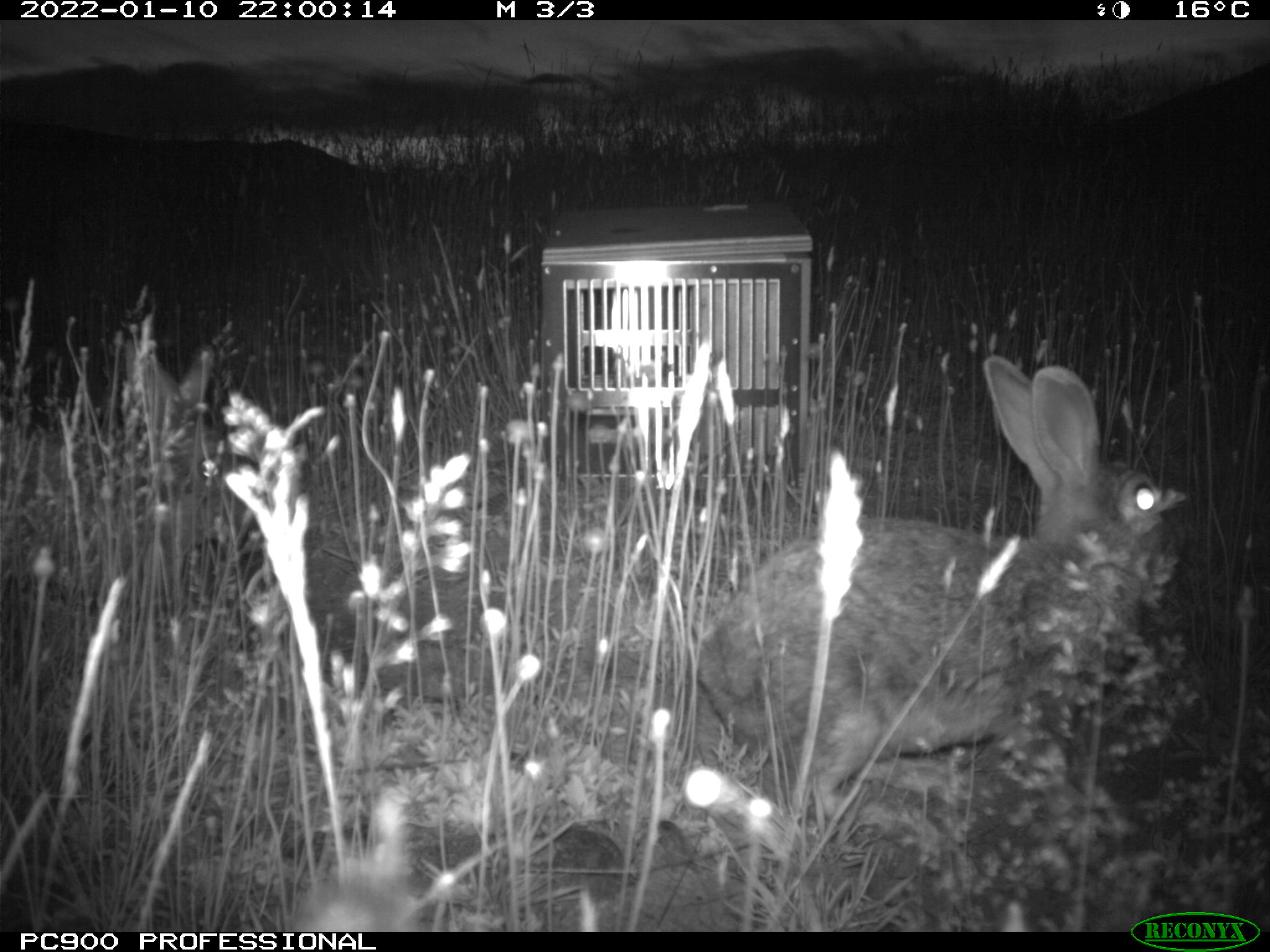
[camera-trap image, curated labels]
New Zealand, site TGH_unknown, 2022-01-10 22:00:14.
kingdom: Animalia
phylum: Chordata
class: Mammalia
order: Lagomorpha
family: Leporidae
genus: Oryctolagus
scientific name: Oryctolagus cuniculus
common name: european rabbit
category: rabbit